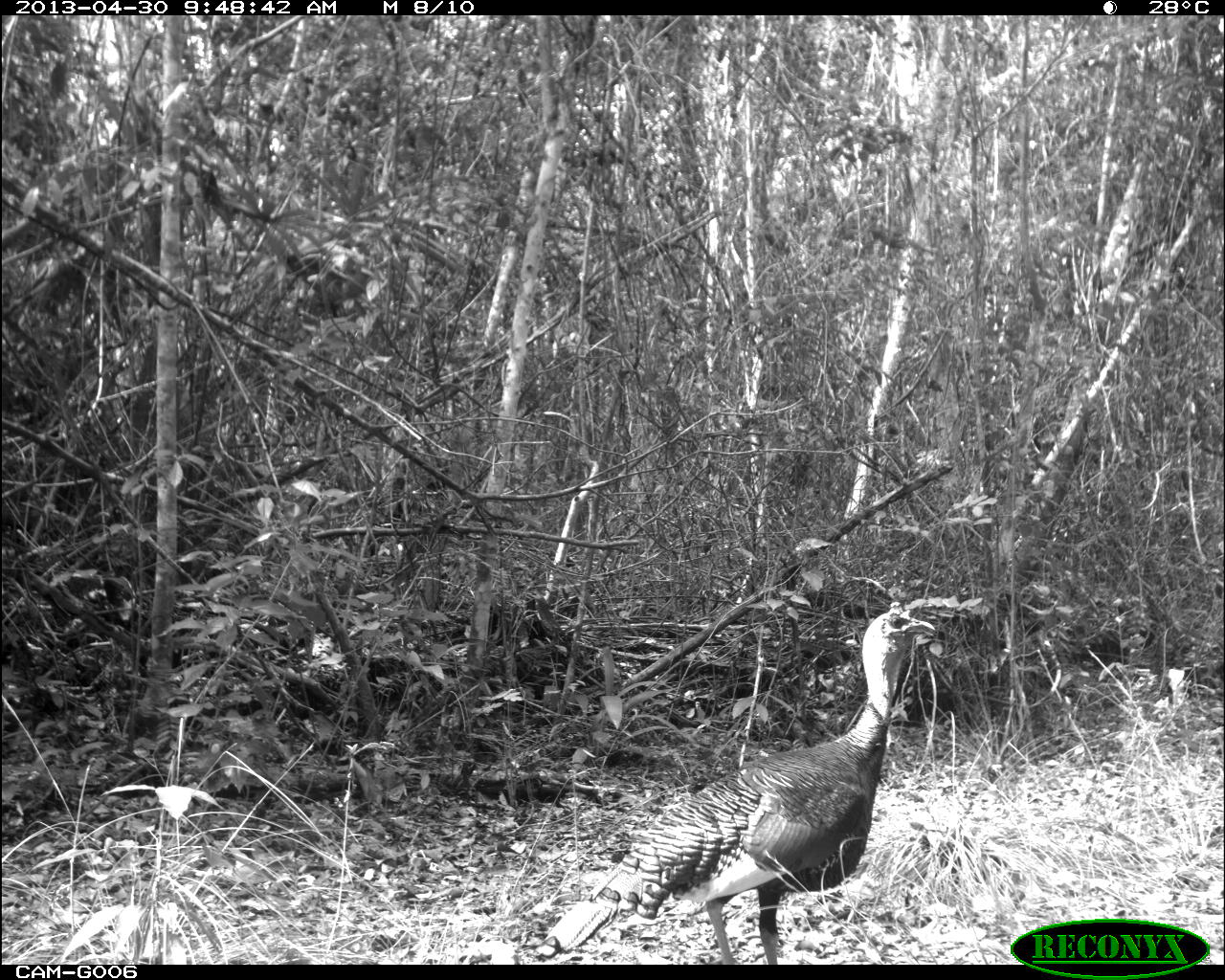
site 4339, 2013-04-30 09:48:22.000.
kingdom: Animalia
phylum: Chordata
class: Aves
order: Galliformes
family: Phasianidae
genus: Meleagris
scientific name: Meleagris ocellata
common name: ocellated turkey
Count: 1.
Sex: male.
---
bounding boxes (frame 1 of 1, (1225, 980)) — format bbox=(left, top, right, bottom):
meleagris ocellata: bbox=(534, 600, 936, 964)